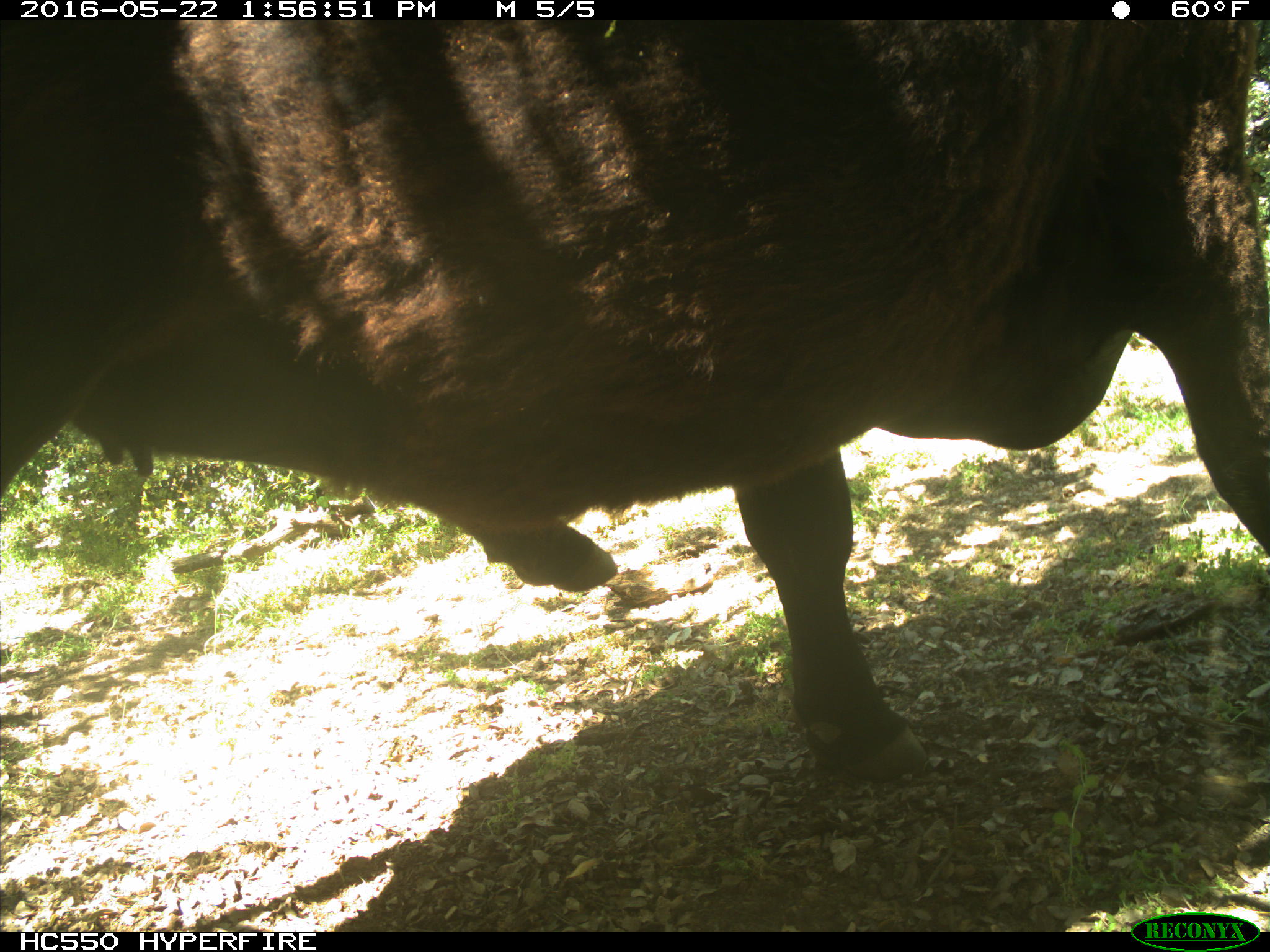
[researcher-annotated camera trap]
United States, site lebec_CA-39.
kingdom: Animalia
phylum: Chordata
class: Mammalia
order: Artiodactyla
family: Bovidae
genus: Bos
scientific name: Bos taurus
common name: domestic cow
Bos taurus (domestic cow).